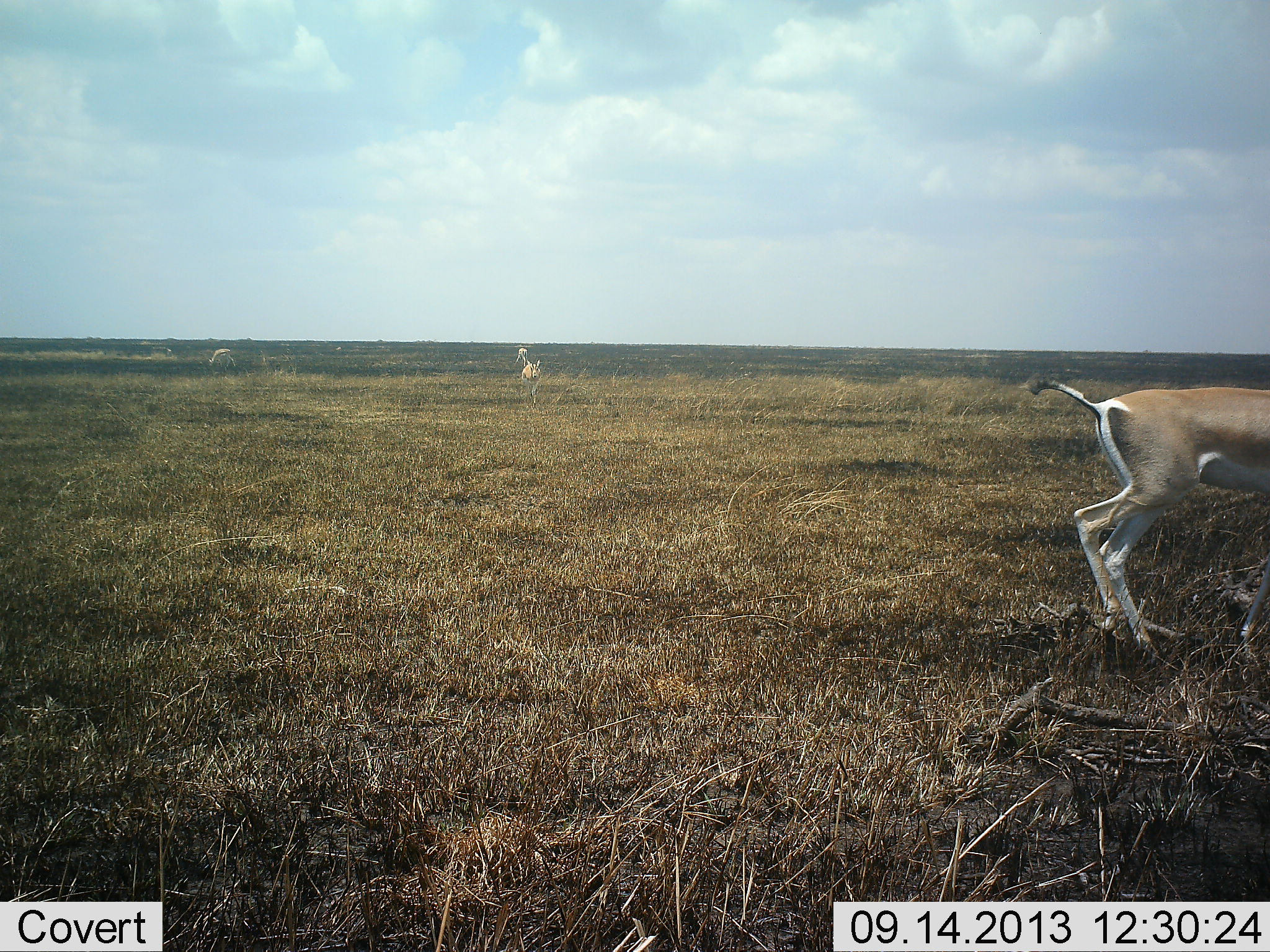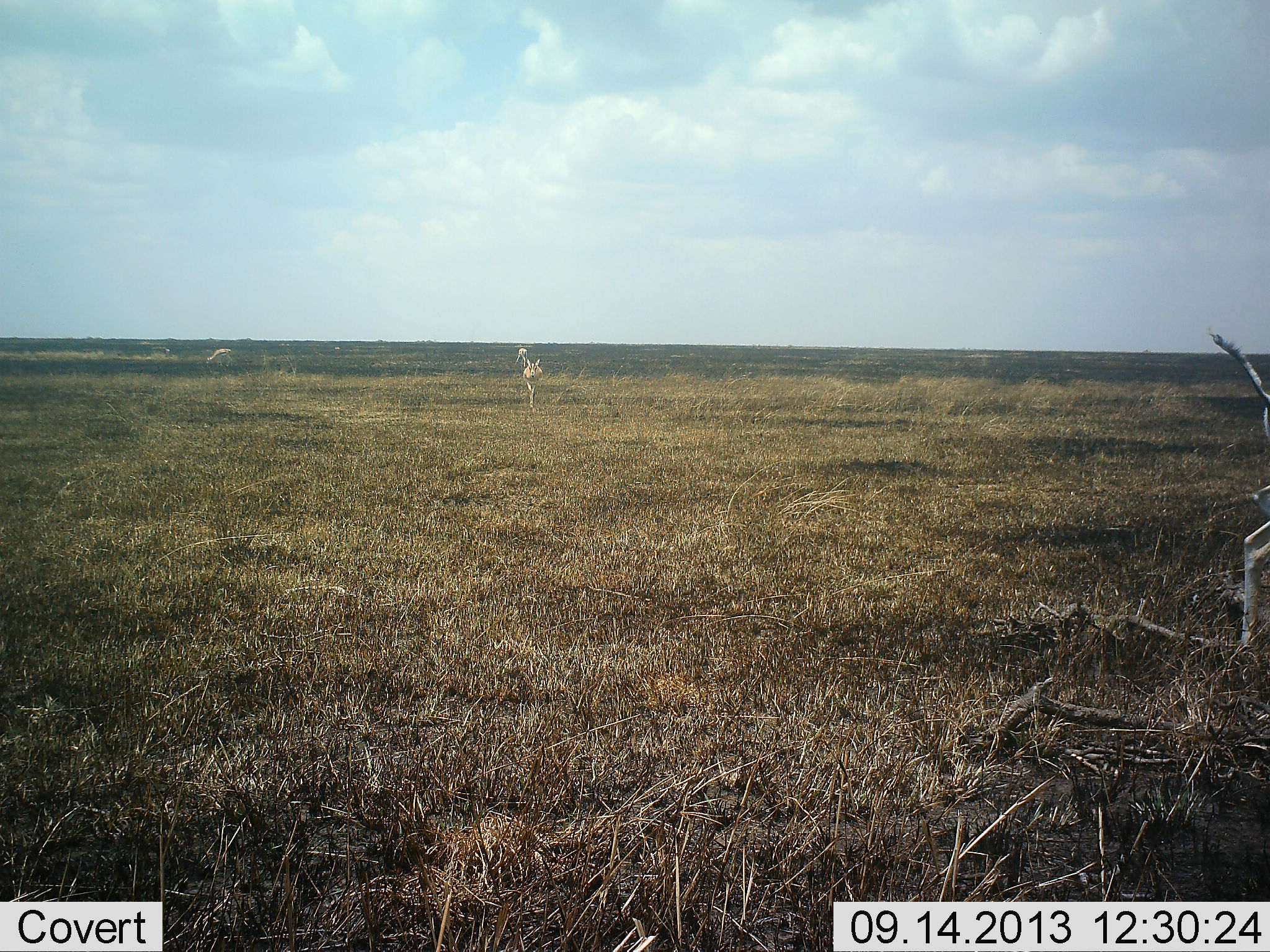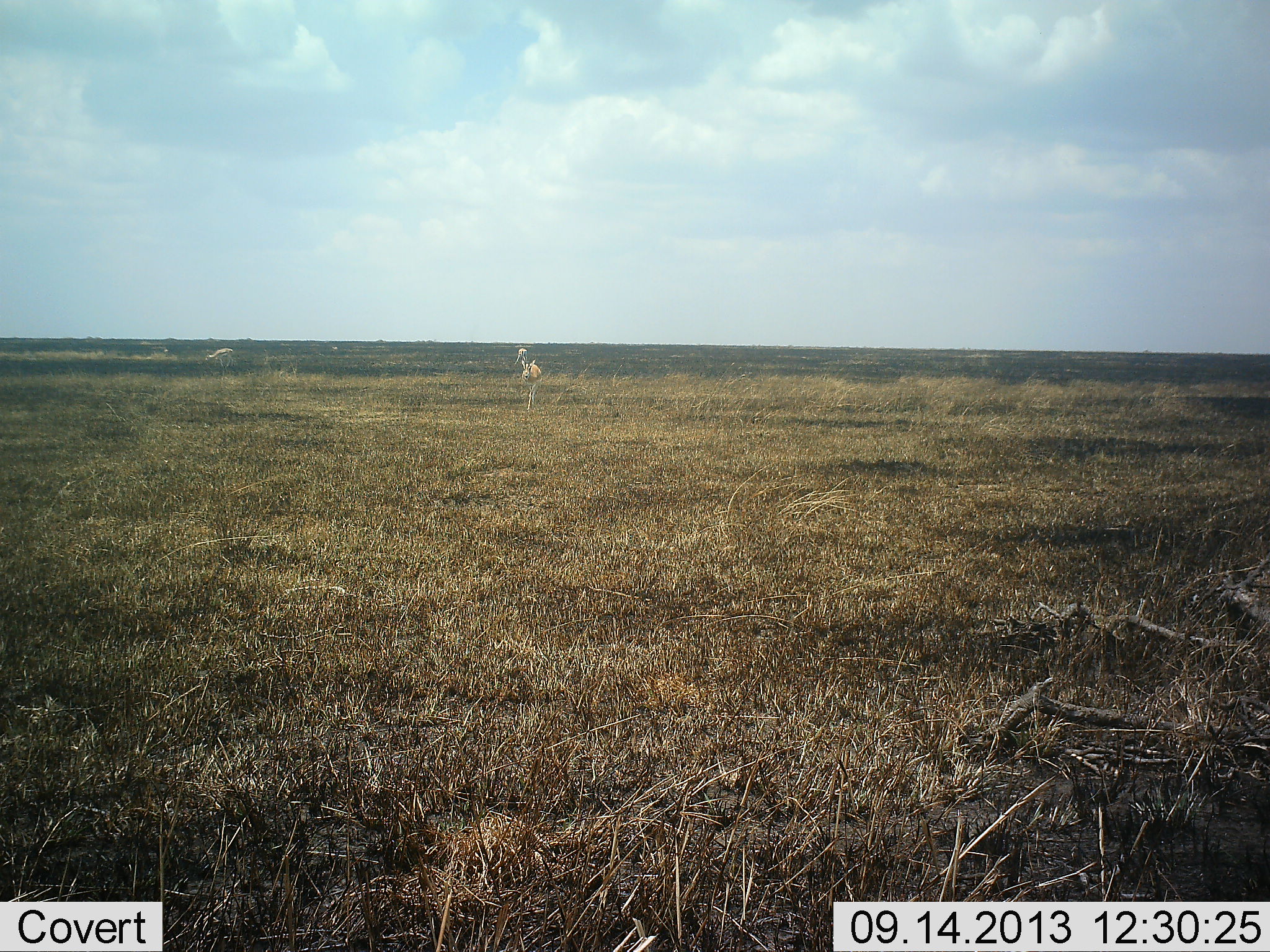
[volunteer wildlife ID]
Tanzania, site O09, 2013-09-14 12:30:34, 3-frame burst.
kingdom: Animalia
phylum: Chordata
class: Mammalia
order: Artiodactyla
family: Bovidae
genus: Nanger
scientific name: Nanger granti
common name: grant's gazelle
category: gazellegrants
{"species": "gazellegrants (grant's gazelle) (Nanger granti)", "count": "3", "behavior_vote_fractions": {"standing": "28%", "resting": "0%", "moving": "100%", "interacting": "0%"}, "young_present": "0%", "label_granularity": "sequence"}